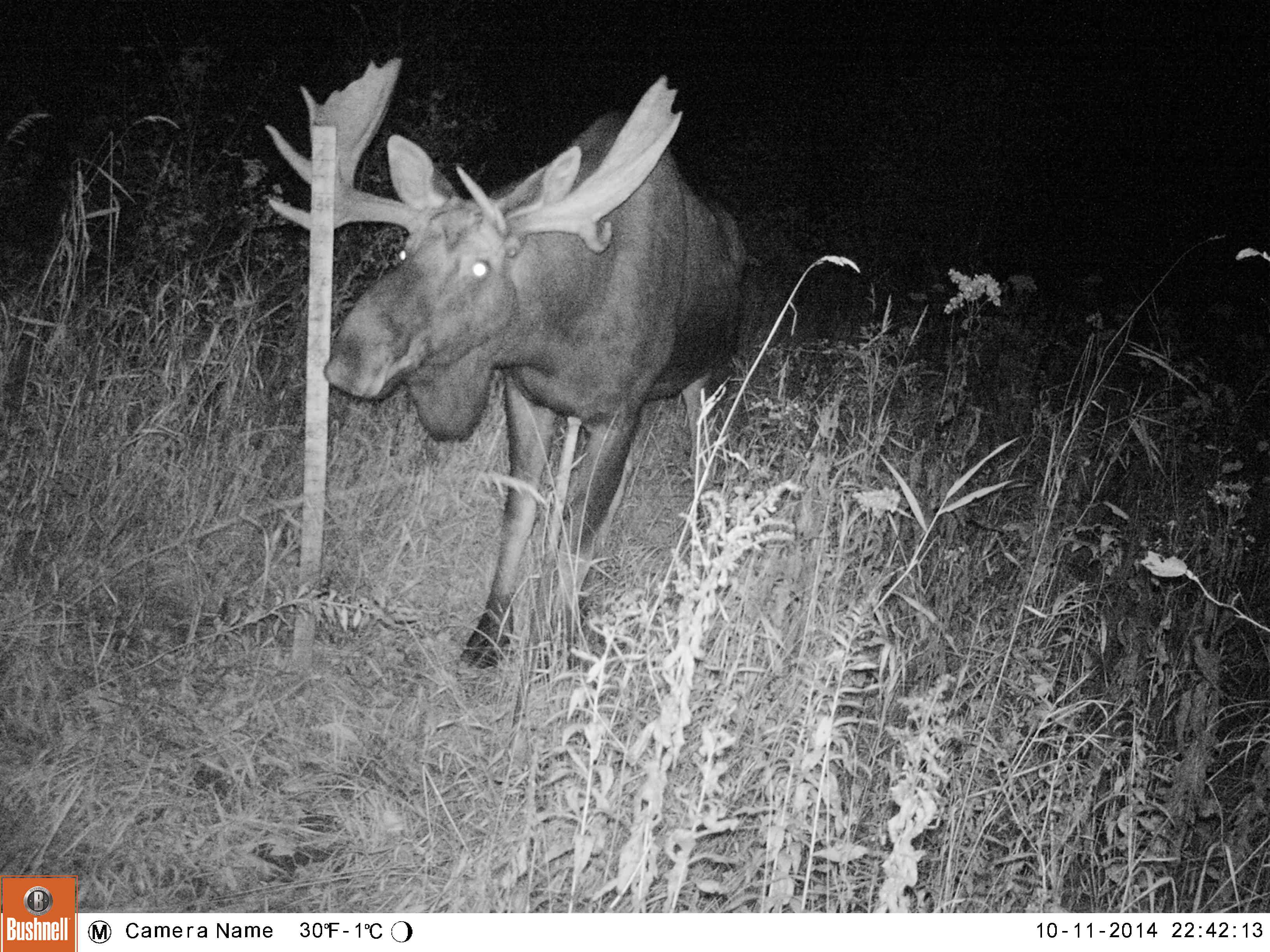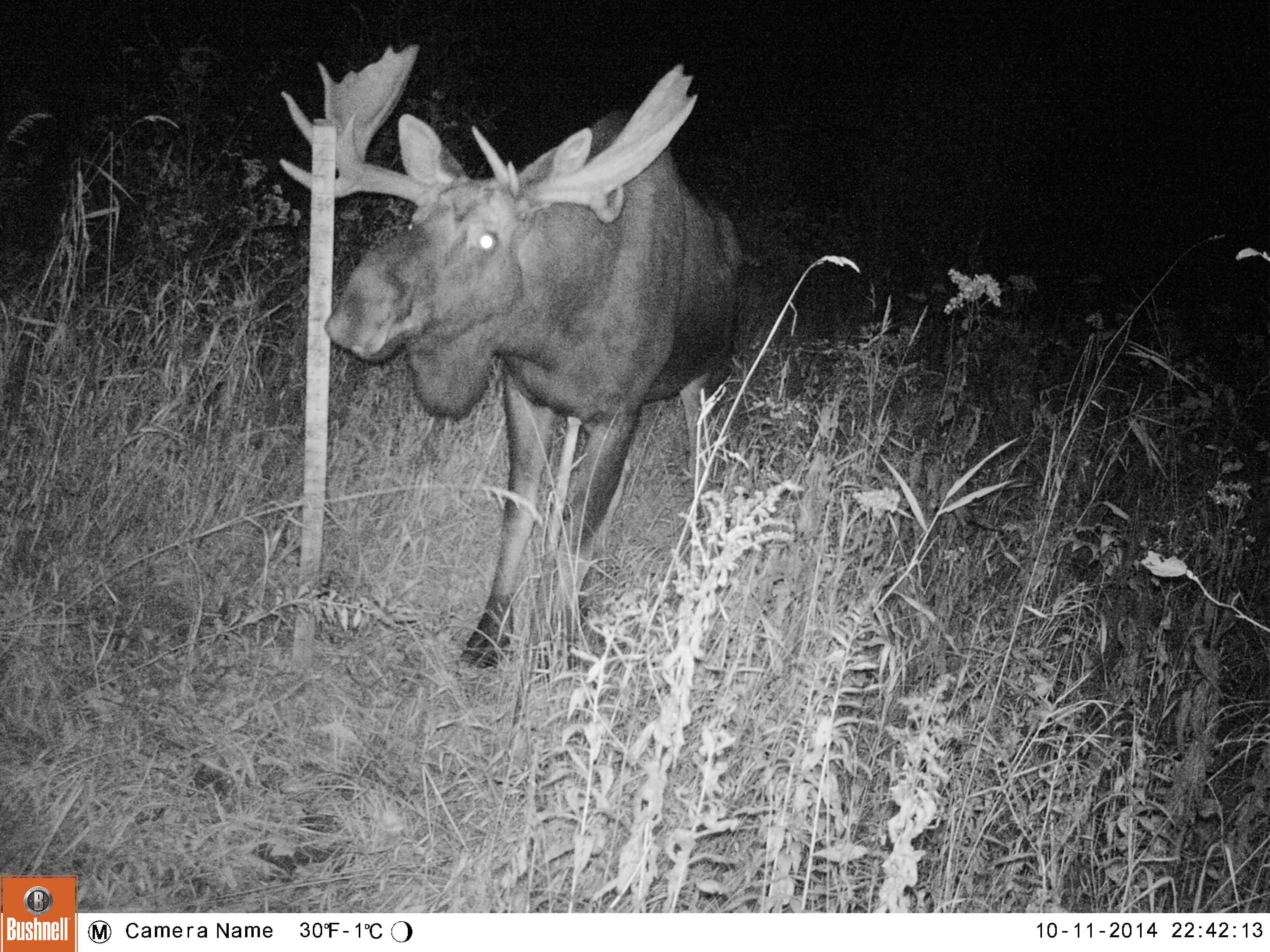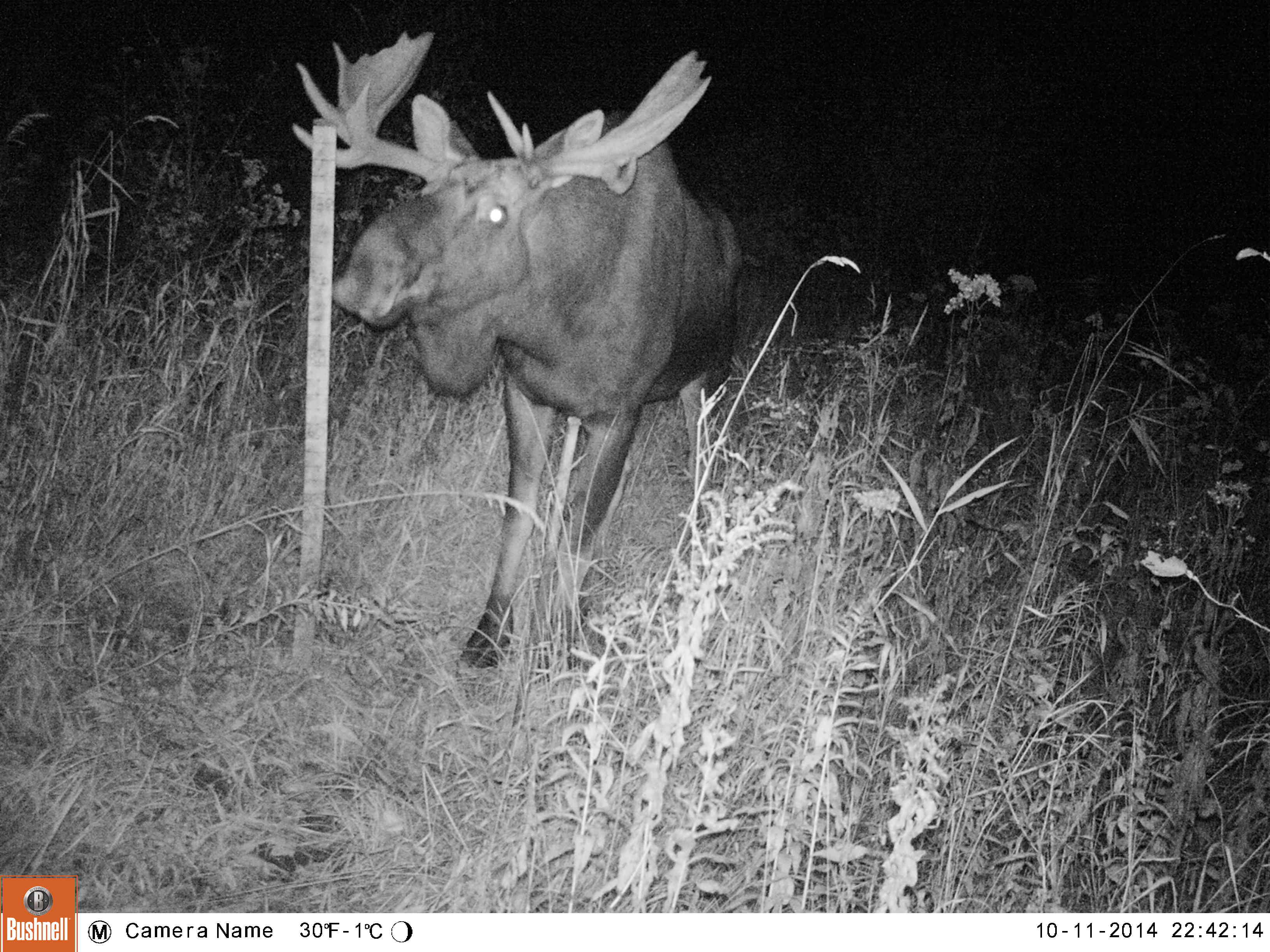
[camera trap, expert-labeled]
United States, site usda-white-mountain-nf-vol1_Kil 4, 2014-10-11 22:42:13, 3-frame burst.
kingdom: Animalia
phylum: Chordata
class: Mammalia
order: Artiodactyla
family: Cervidae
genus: Alces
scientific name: Alces alces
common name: moose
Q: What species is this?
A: Moose (Alces alces).